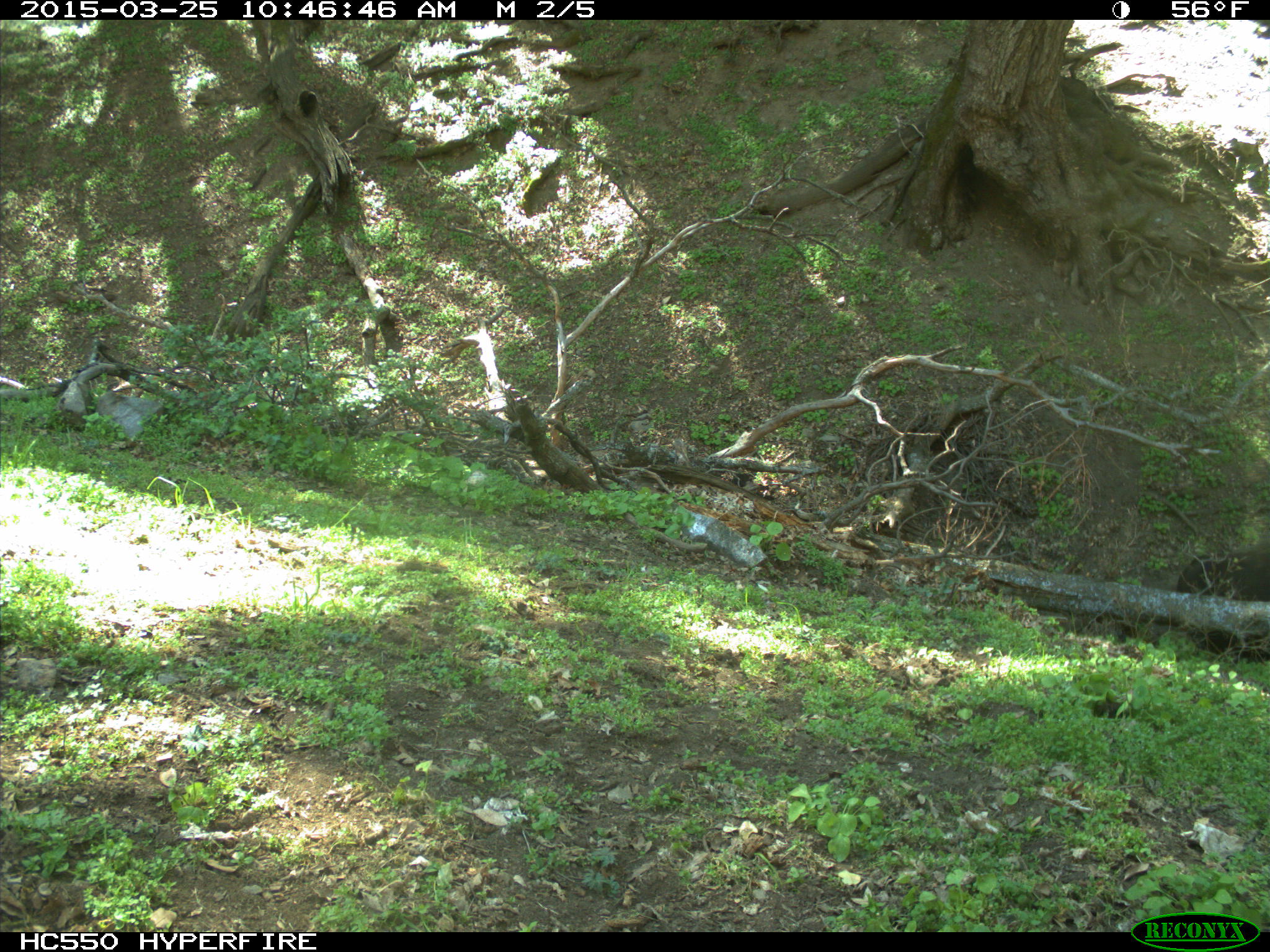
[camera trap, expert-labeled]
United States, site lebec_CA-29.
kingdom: Animalia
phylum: Chordata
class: Mammalia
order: Artiodactyla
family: Bovidae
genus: Bos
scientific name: Bos taurus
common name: domestic cow